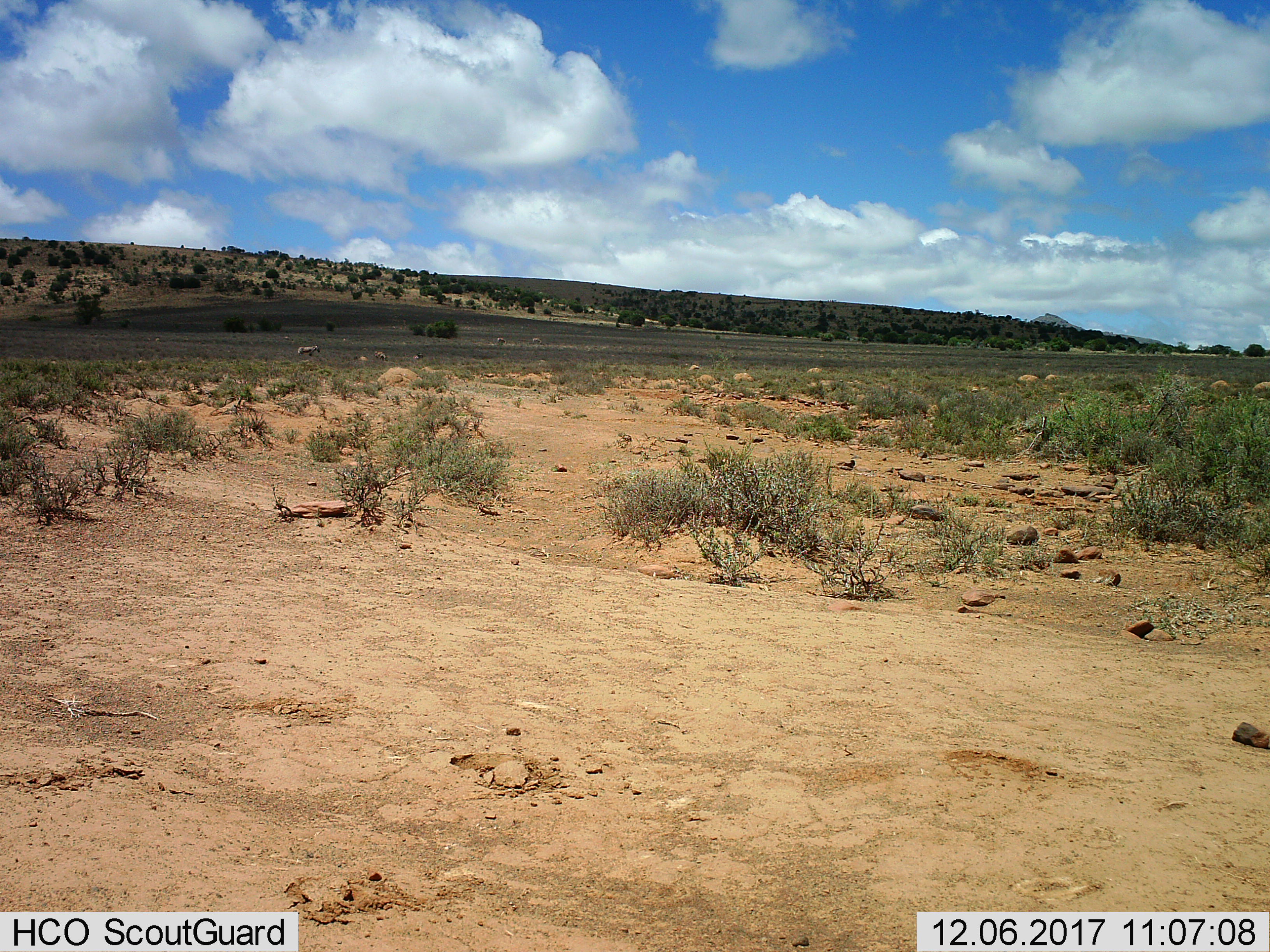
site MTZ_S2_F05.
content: unidentified animal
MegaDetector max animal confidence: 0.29